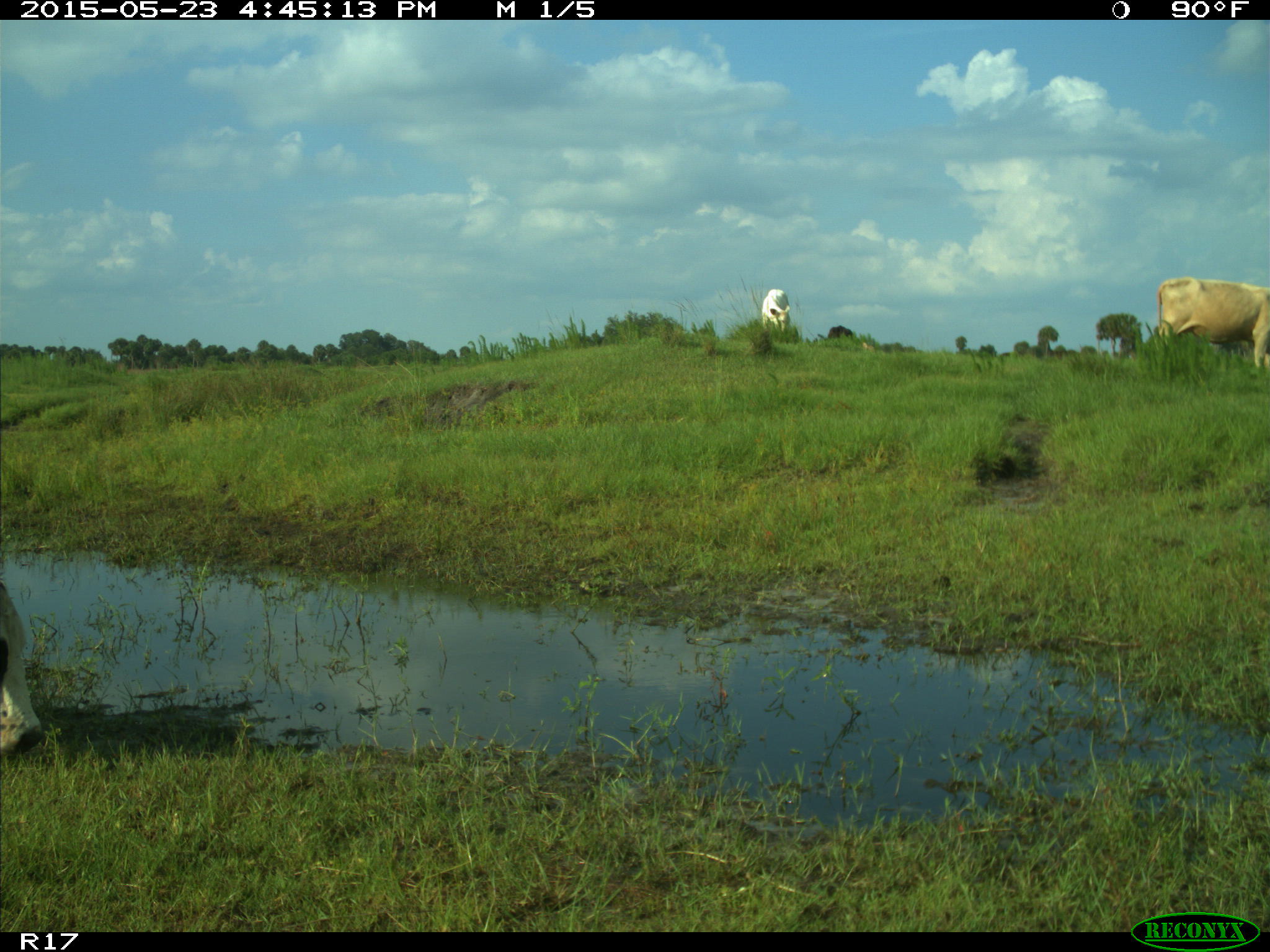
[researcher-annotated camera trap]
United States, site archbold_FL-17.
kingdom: Animalia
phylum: Chordata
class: Mammalia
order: Artiodactyla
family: Bovidae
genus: Bos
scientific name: Bos taurus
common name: domestic cow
Bos taurus (domestic cow).